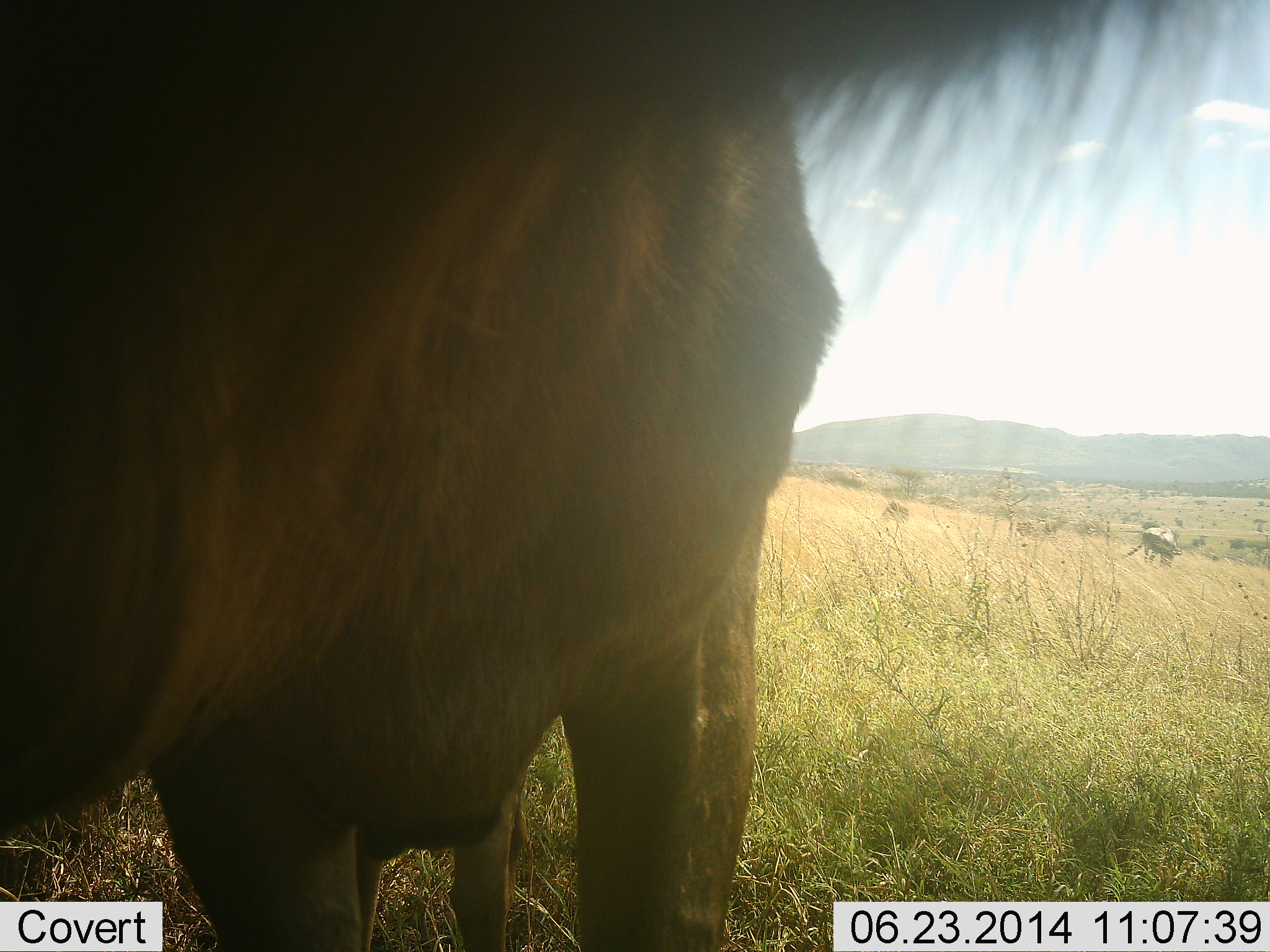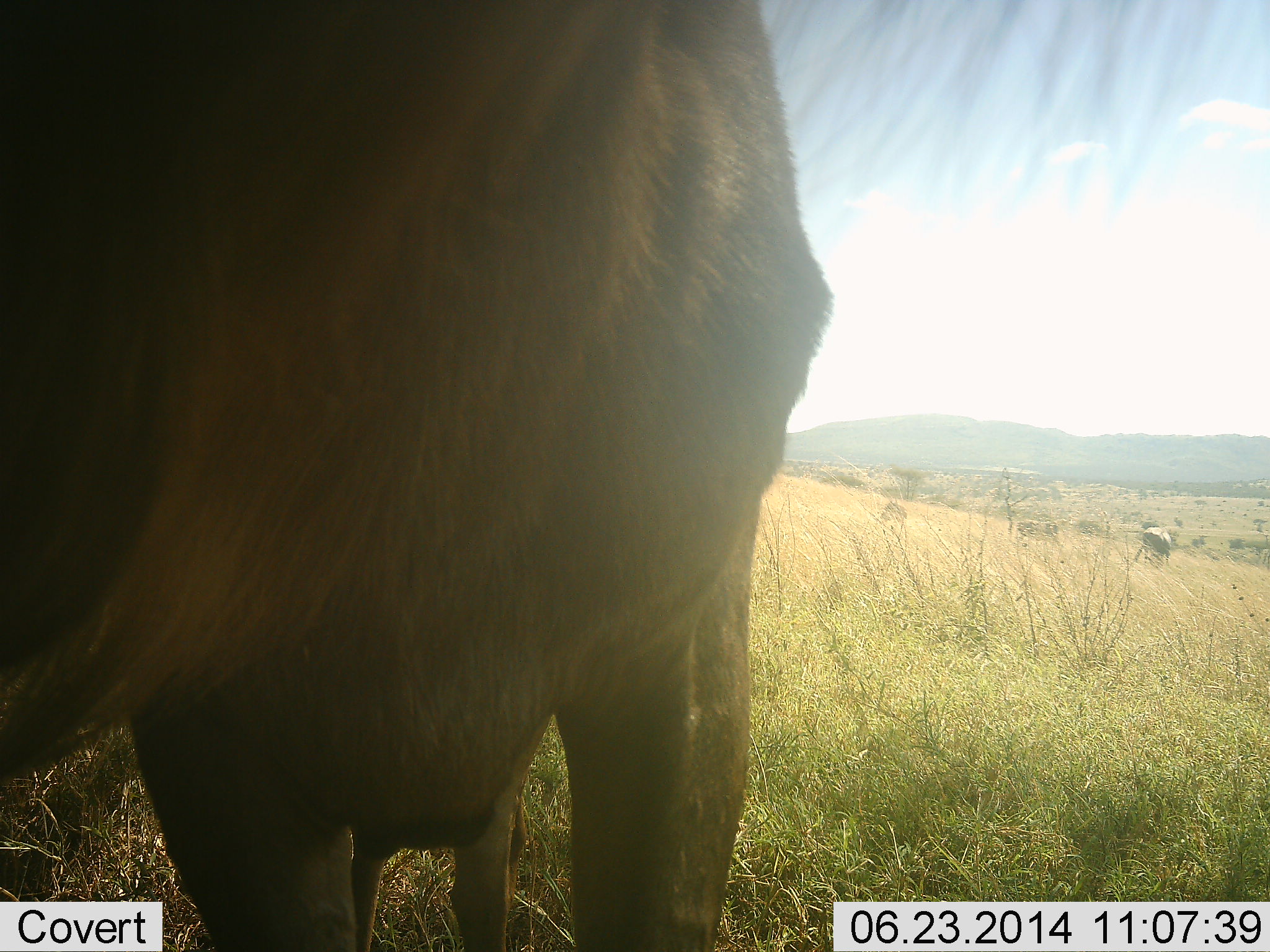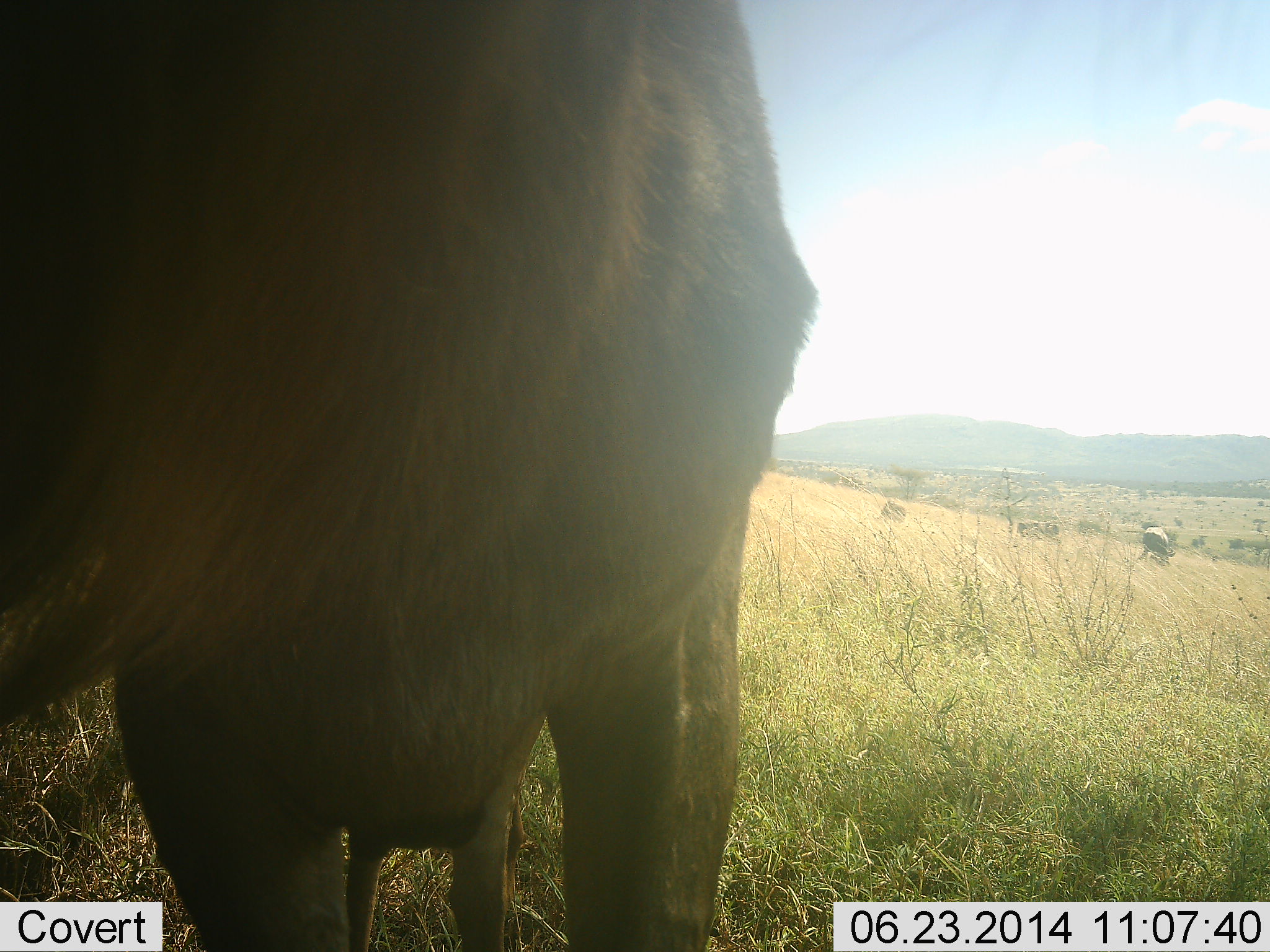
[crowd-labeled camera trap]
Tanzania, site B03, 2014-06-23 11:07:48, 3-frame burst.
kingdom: Animalia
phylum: Chordata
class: Mammalia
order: Artiodactyla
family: Bovidae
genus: Connochaetes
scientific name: Connochaetes taurinus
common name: blue wildebeest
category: wildebeest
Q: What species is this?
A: Wildebeest (blue wildebeest) (Connochaetes taurinus).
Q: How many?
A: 3.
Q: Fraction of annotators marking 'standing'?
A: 91%.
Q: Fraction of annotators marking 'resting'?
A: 9%.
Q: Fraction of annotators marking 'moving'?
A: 0%.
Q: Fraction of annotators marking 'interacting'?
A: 0%.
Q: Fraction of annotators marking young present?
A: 9%.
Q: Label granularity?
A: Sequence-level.